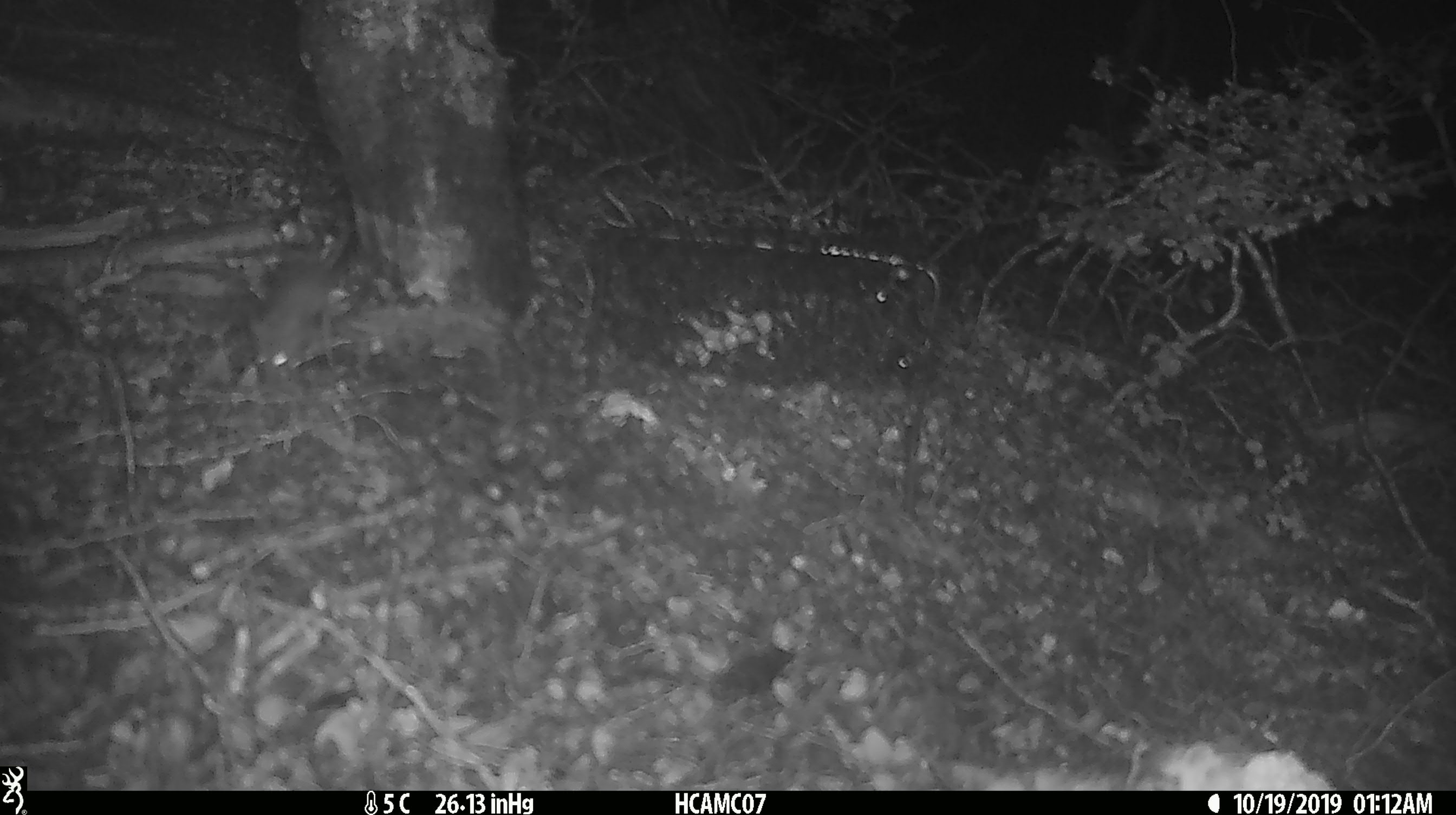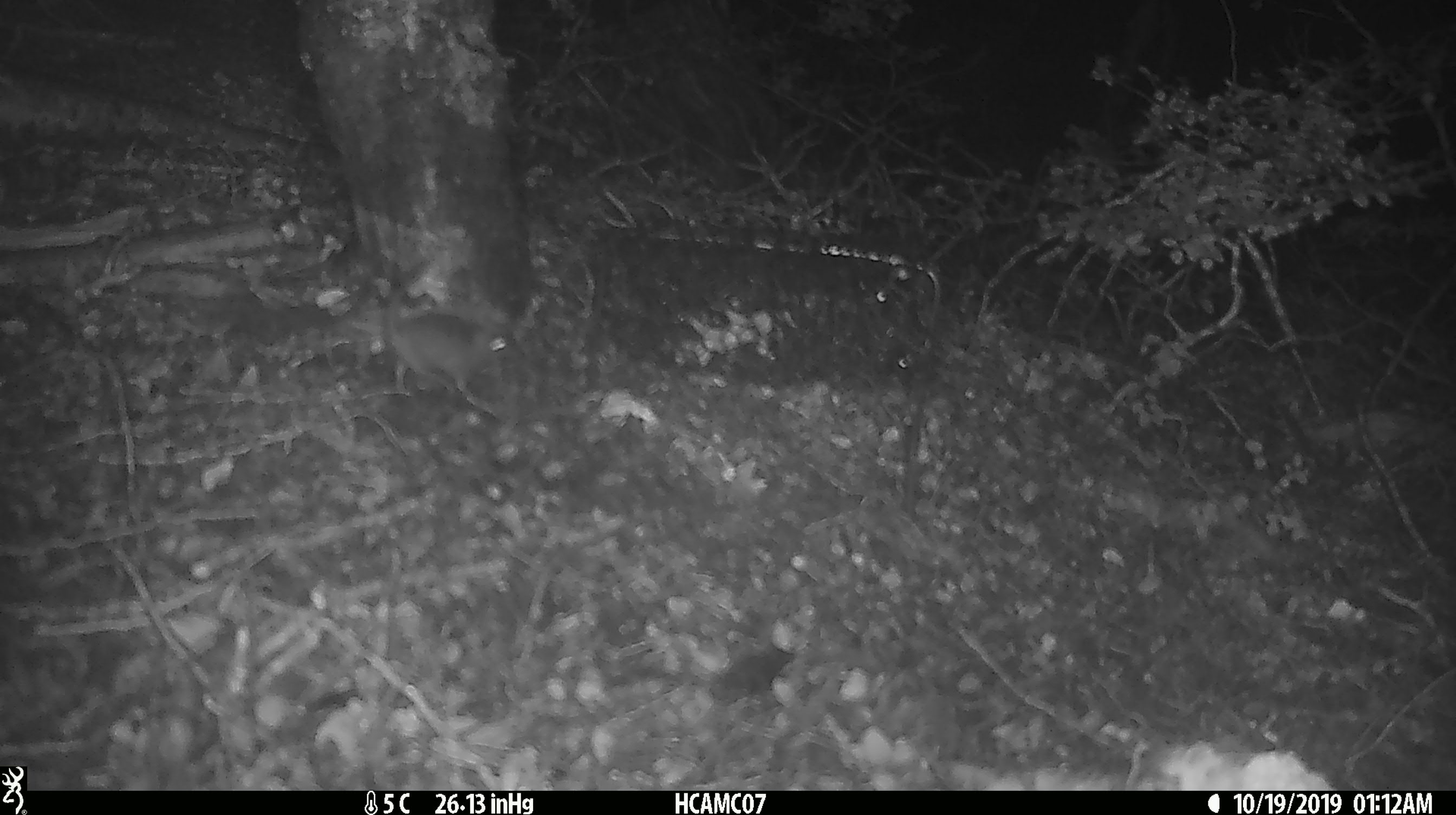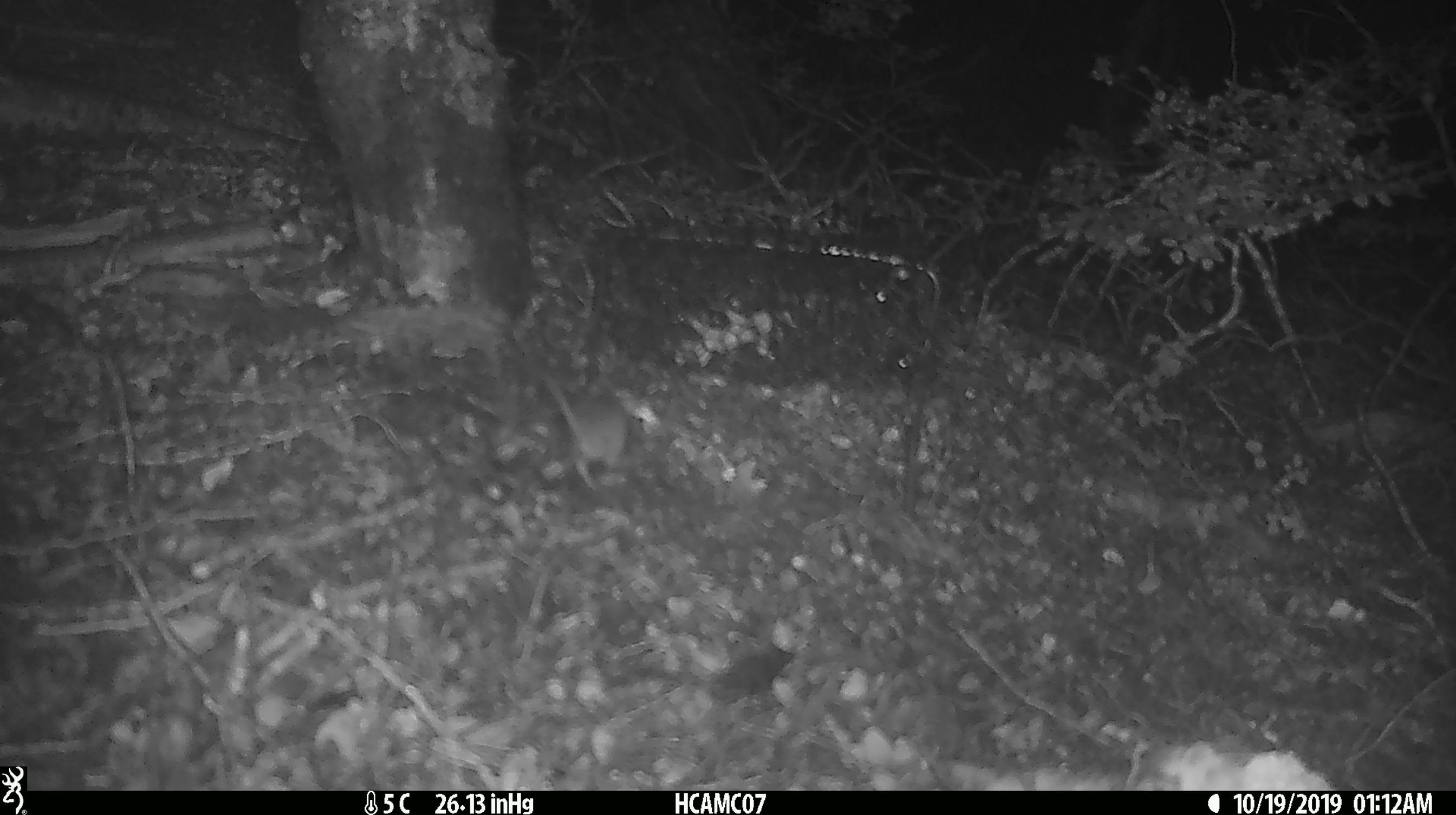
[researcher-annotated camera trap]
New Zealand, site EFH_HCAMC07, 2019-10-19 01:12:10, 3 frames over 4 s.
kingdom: Animalia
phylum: Chordata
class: Mammalia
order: Rodentia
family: Muridae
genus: Mus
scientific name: Mus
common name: mouse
Mouse (Mus).